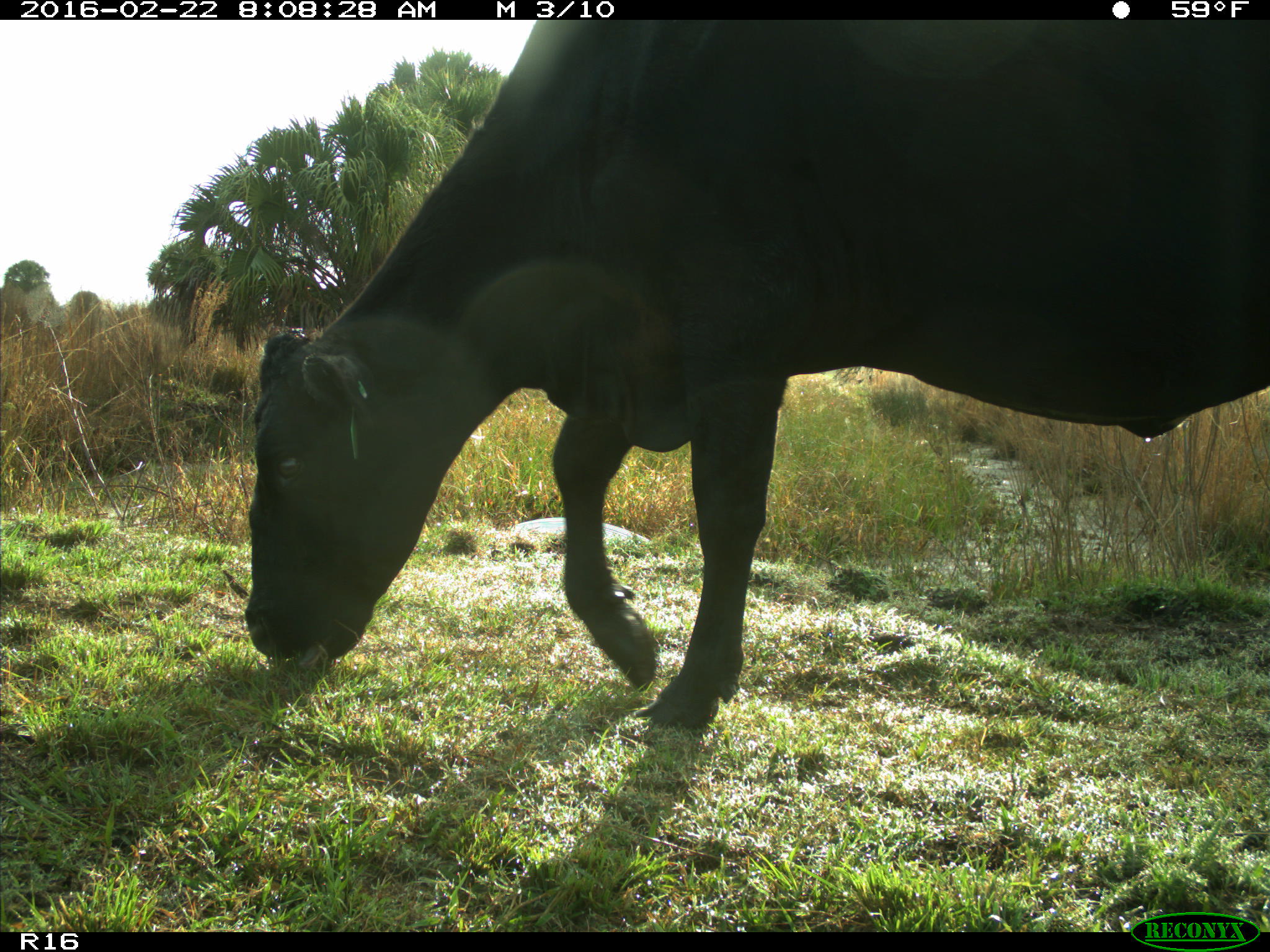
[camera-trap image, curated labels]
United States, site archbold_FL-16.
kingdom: Animalia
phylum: Chordata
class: Mammalia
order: Artiodactyla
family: Bovidae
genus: Bos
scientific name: Bos taurus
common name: domestic cow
Bos taurus (domestic cow).